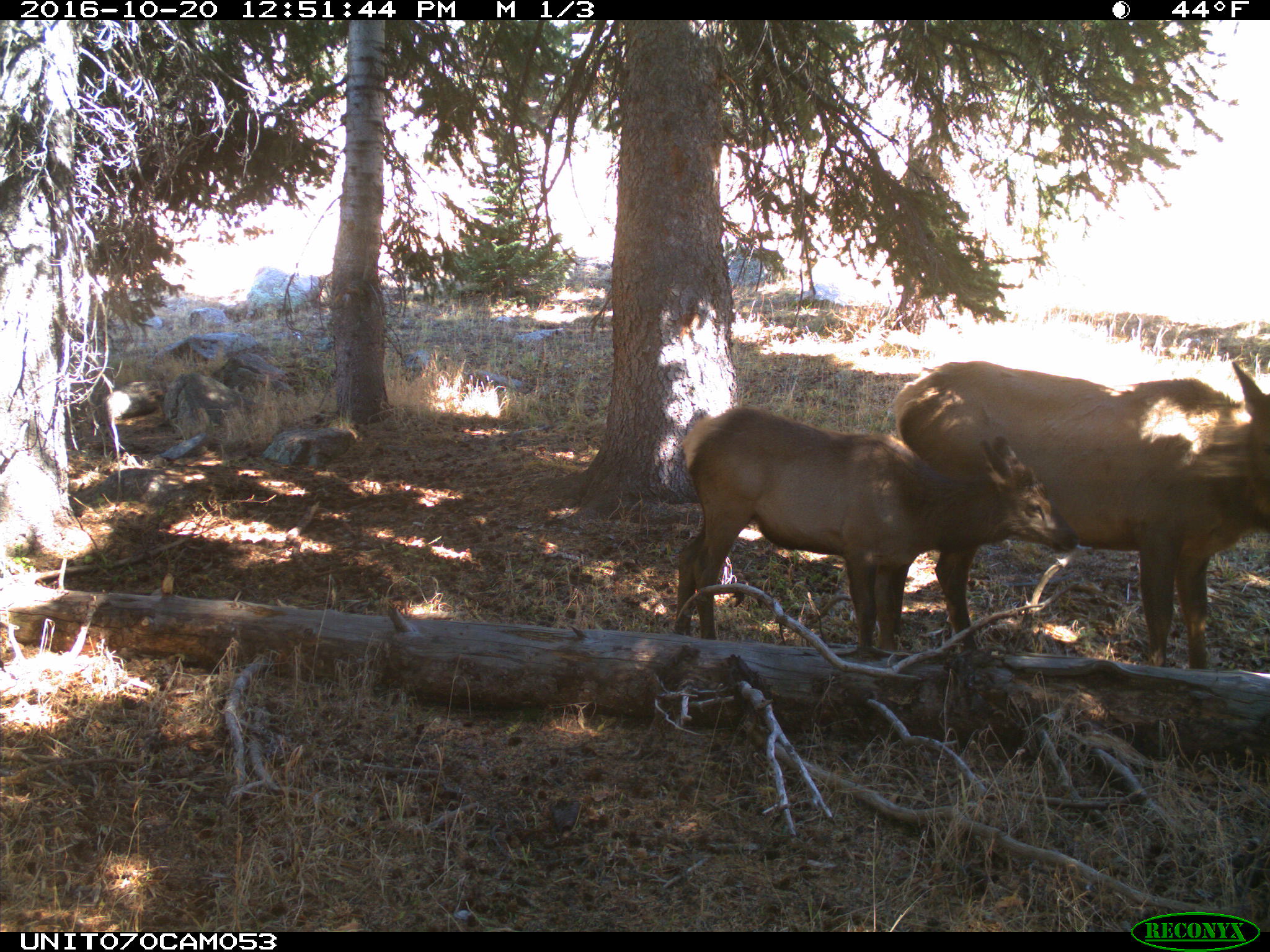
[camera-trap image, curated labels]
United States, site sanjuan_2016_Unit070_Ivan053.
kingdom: Animalia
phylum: Chordata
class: Mammalia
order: Artiodactyla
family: Cervidae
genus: Cervus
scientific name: Cervus elaphus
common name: red deer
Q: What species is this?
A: Cervus elaphus (red deer).